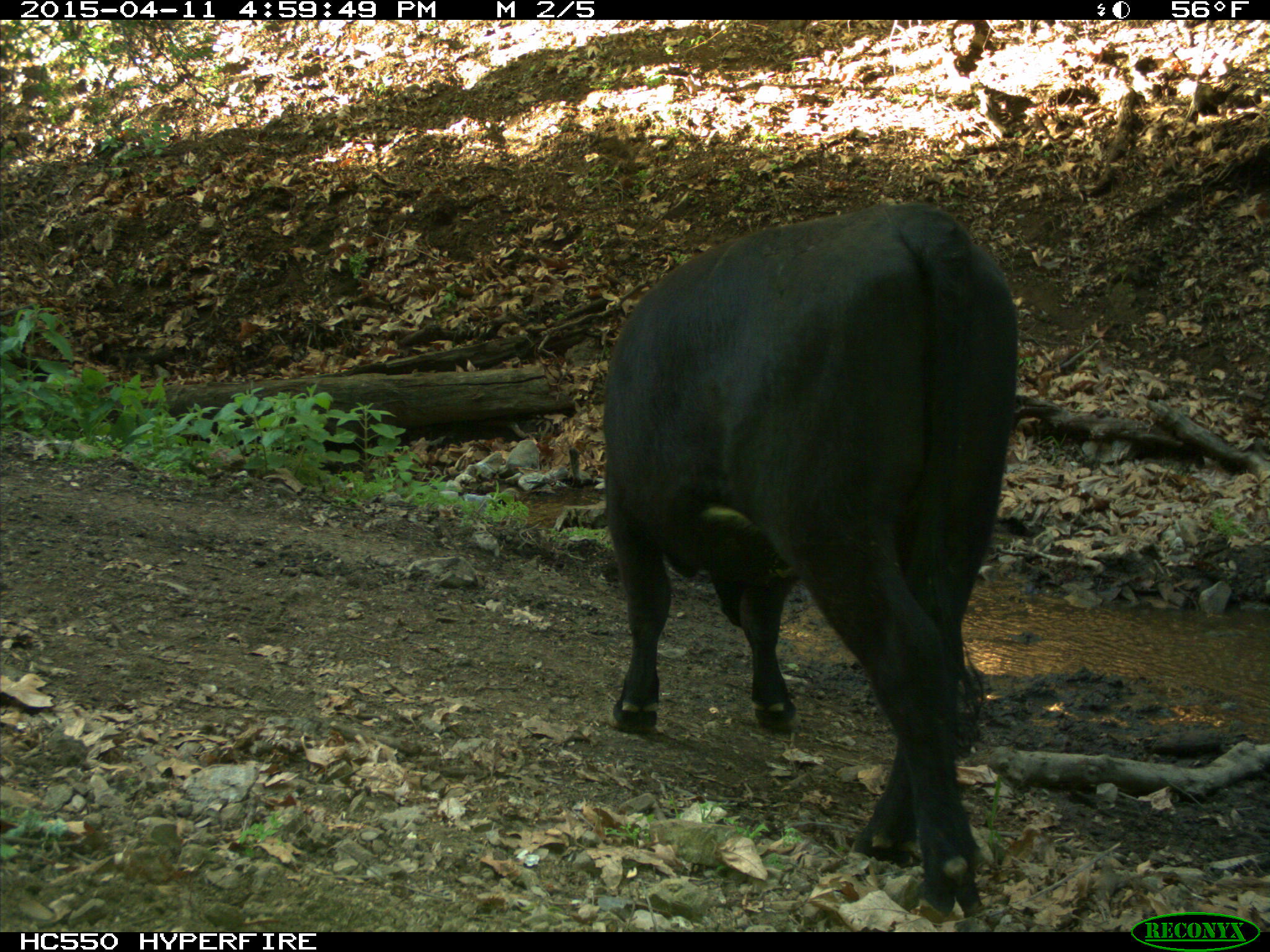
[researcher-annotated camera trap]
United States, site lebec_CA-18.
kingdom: Animalia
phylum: Chordata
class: Mammalia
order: Artiodactyla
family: Bovidae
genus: Bos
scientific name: Bos taurus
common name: domestic cow